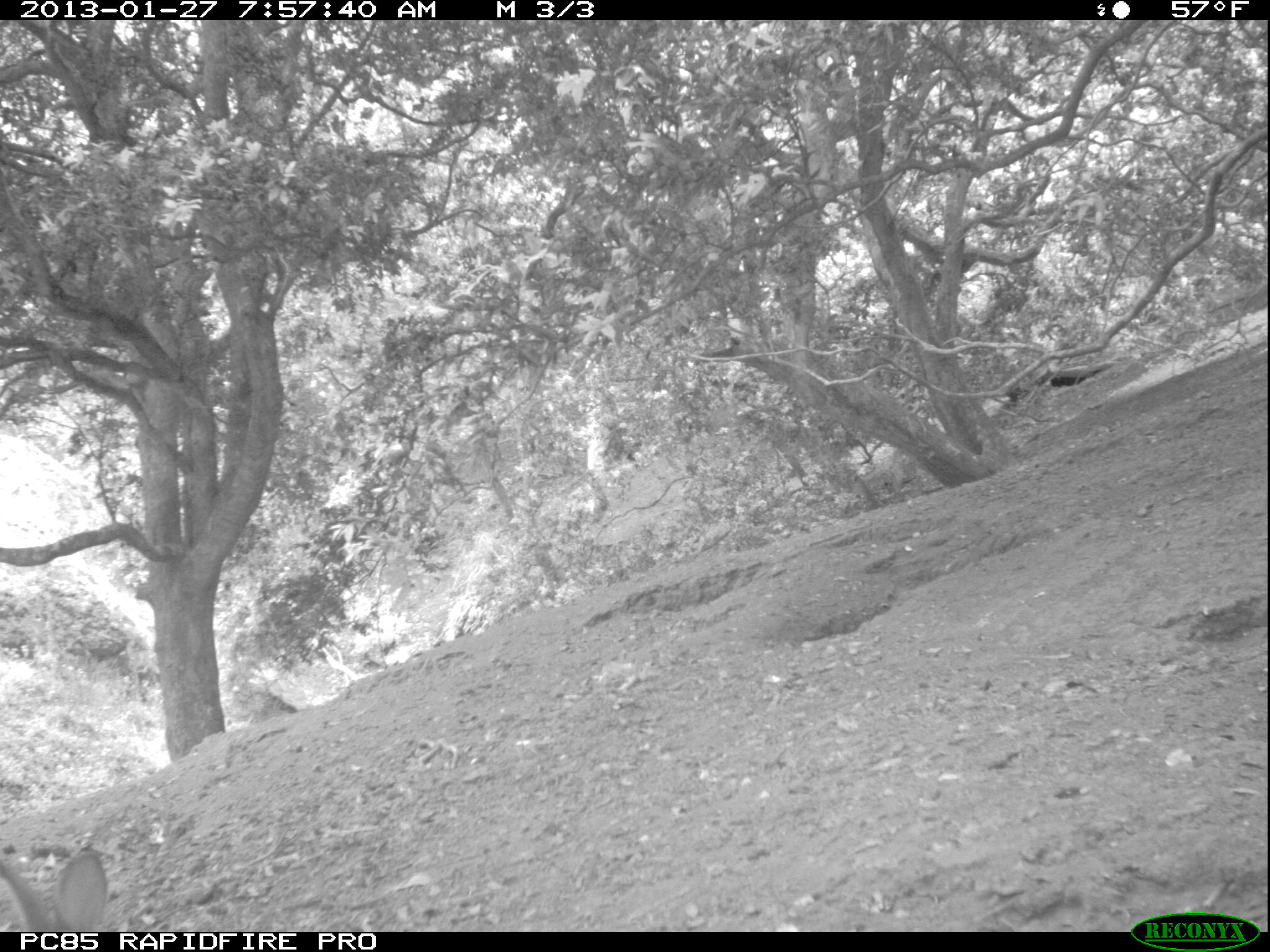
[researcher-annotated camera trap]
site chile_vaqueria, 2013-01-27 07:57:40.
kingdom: Animalia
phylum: Chordata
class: Mammalia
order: Lagomorpha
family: Leporidae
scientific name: Leporidae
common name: rabbits and hares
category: rabbit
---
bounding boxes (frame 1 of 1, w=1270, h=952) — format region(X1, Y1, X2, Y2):
rabbit: region(0, 848, 109, 931)